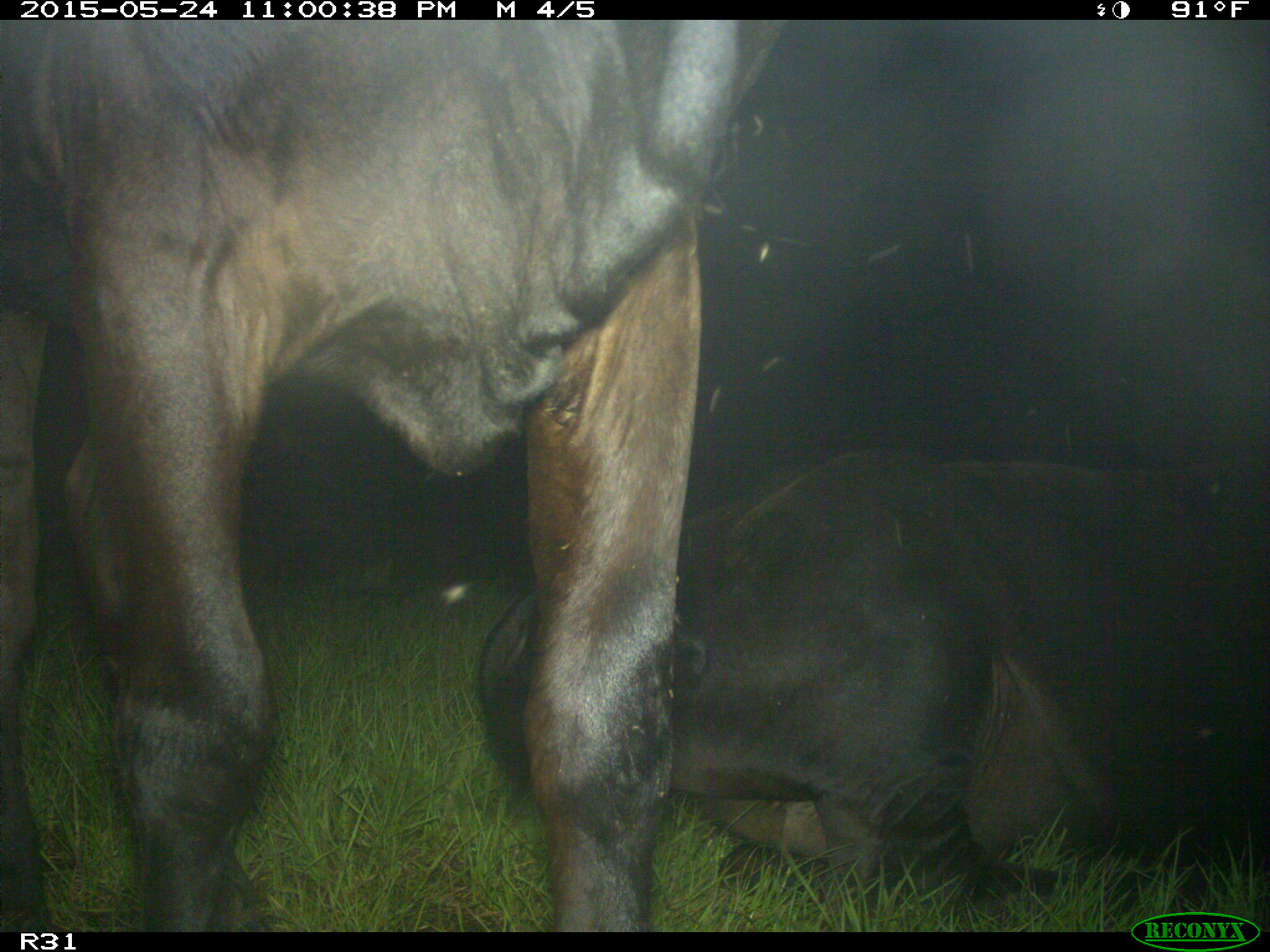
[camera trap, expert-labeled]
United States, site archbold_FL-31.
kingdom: Animalia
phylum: Chordata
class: Mammalia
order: Artiodactyla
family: Bovidae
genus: Bos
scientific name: Bos taurus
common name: domestic cow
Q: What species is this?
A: Bos taurus (domestic cow).